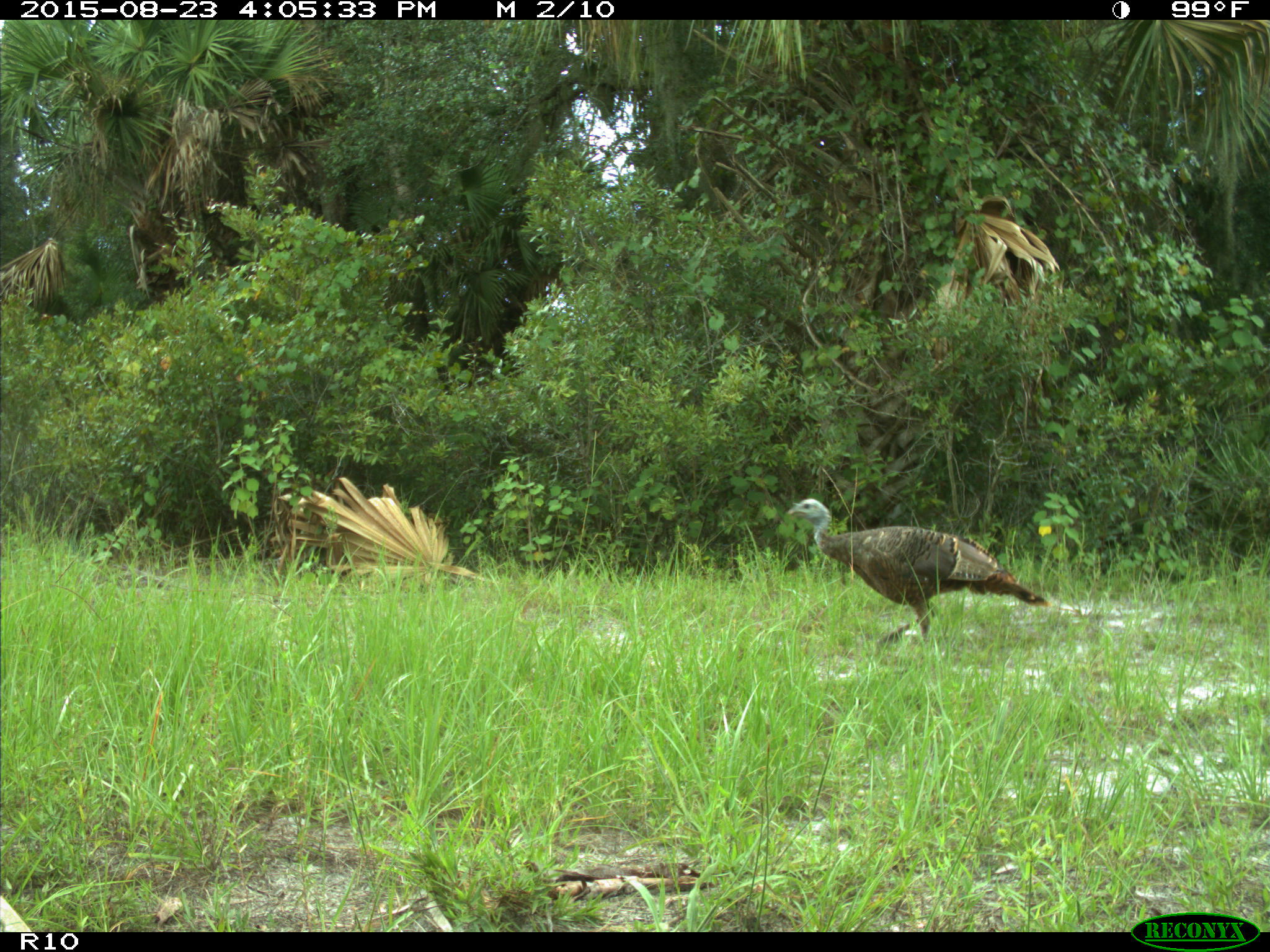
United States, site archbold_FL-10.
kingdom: Animalia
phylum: Chordata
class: Aves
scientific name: Aves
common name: birds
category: unidentified bird